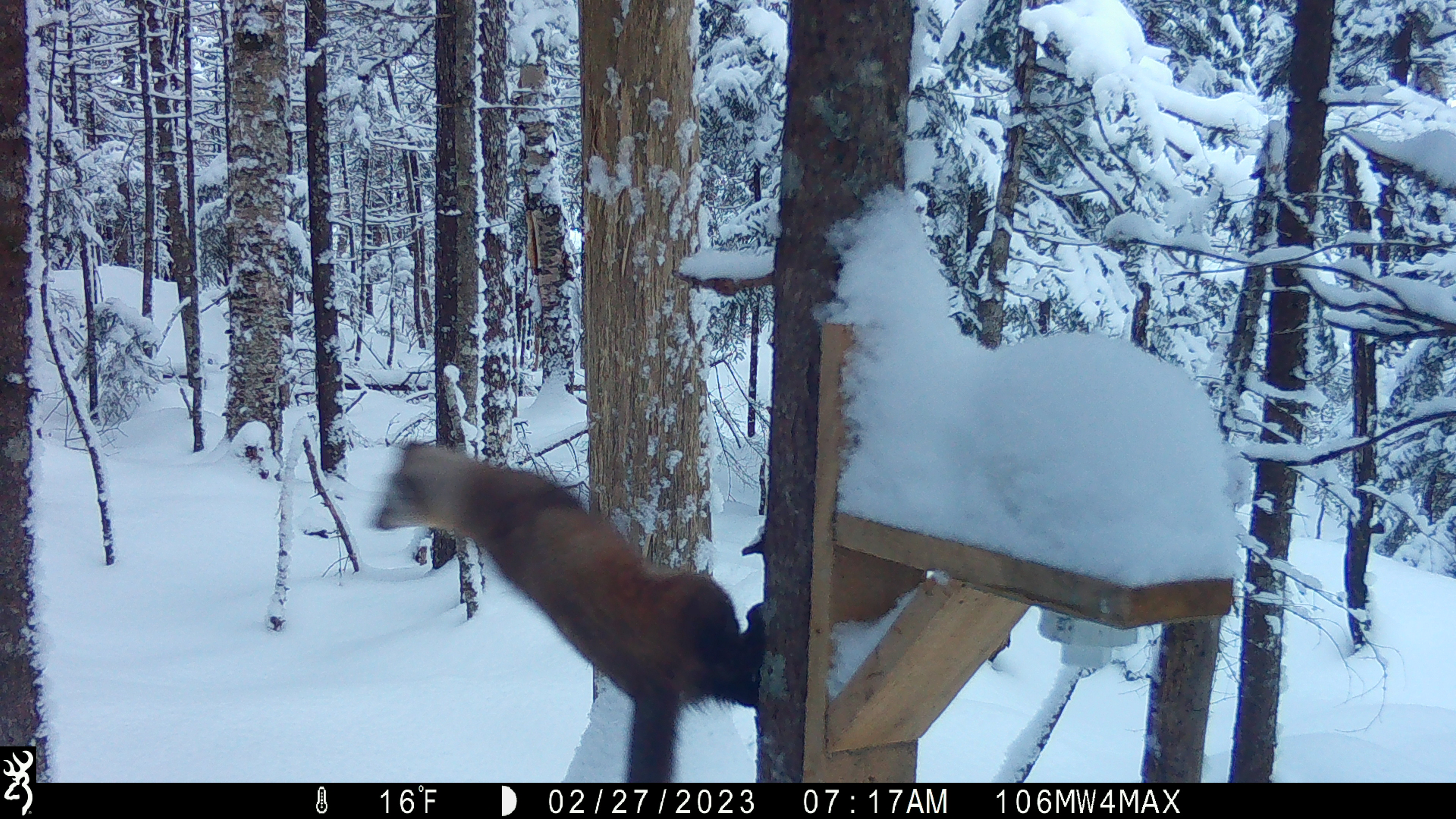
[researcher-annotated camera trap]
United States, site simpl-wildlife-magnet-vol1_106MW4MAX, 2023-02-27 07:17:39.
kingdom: Animalia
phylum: Chordata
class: Mammalia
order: Carnivora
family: Mustelidae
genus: Martes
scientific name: Martes americana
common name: american marten